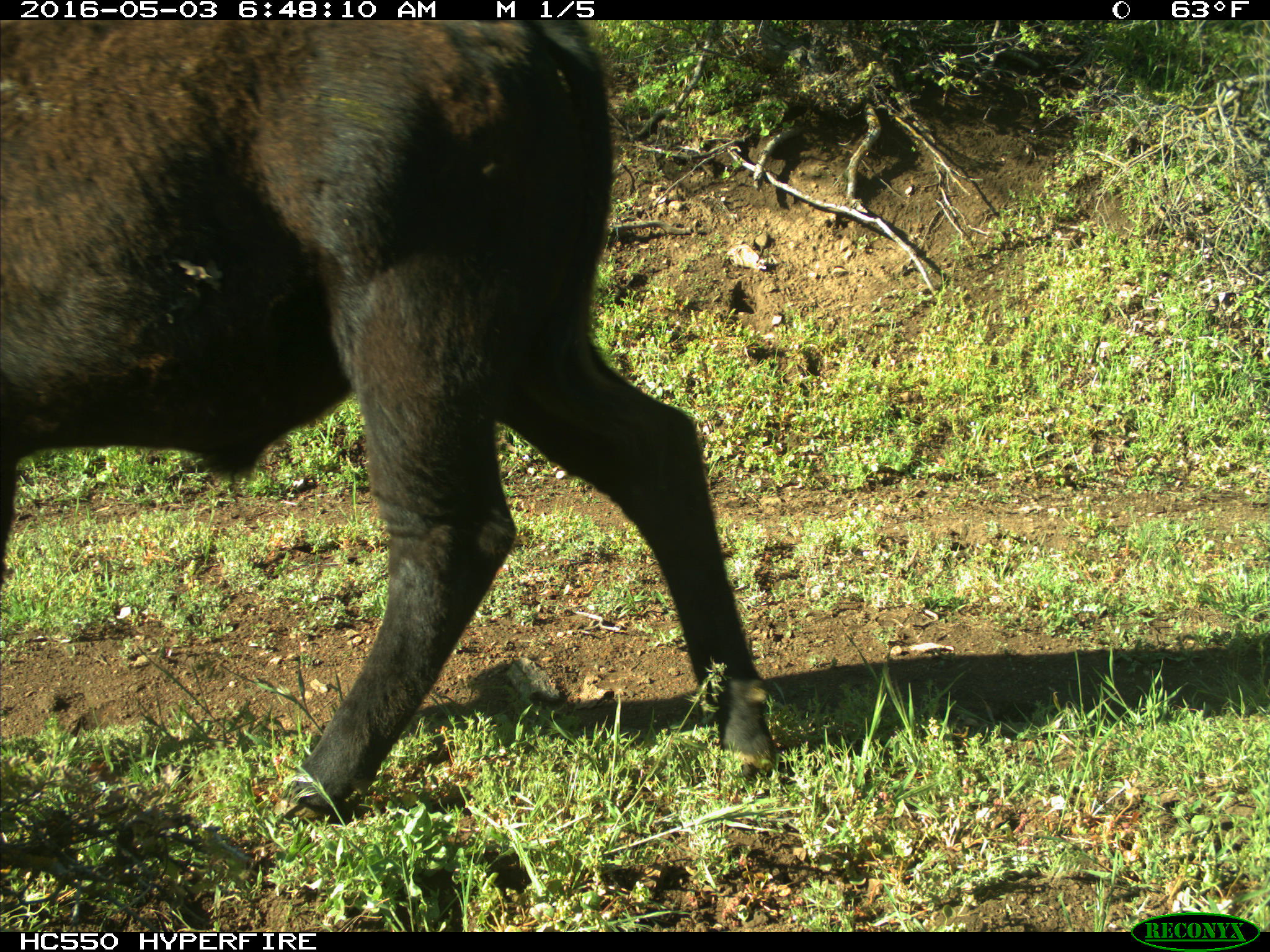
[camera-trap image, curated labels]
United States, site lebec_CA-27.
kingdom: Animalia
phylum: Chordata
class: Mammalia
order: Artiodactyla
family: Bovidae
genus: Bos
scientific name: Bos taurus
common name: domestic cow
Bos taurus (domestic cow).